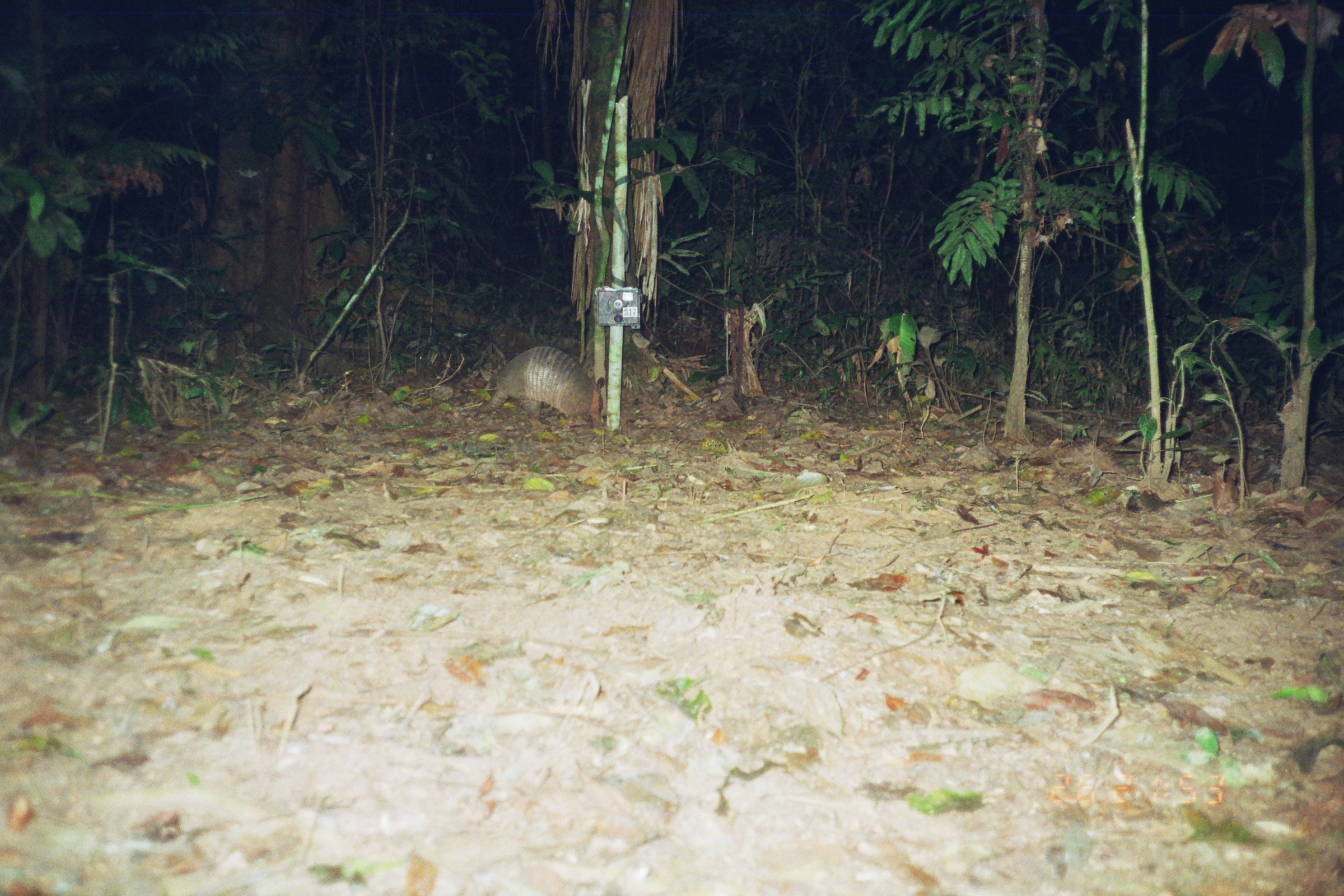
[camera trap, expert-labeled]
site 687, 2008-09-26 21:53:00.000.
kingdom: Animalia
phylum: Chordata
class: Mammalia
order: Cingulata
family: Dasypodidae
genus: Dasypus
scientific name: Dasypus novemcinctus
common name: nine-banded armadillo